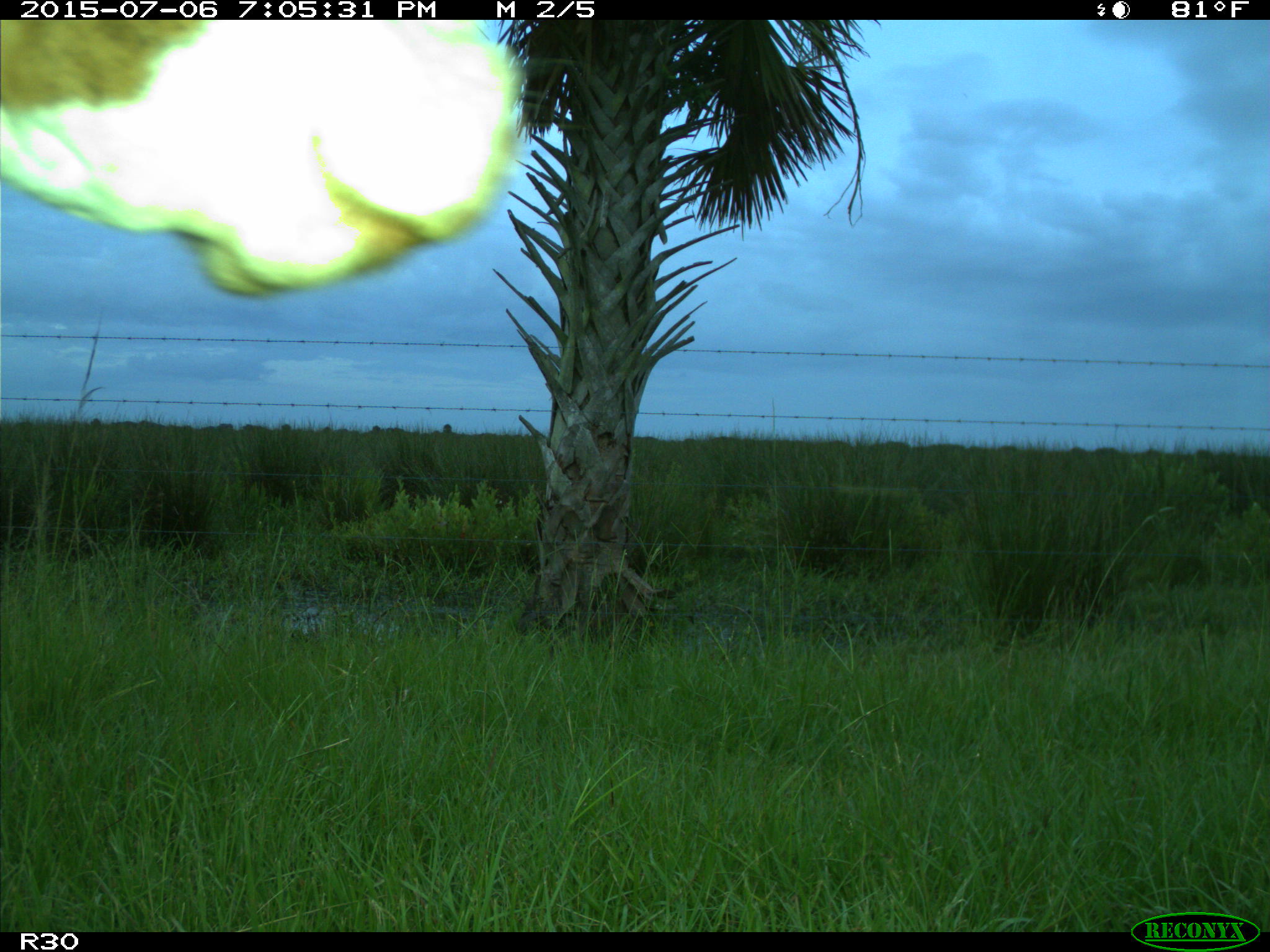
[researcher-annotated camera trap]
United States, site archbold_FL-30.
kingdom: Animalia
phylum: Chordata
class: Mammalia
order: Artiodactyla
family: Bovidae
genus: Bos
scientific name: Bos taurus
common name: domestic cow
Bos taurus (domestic cow).